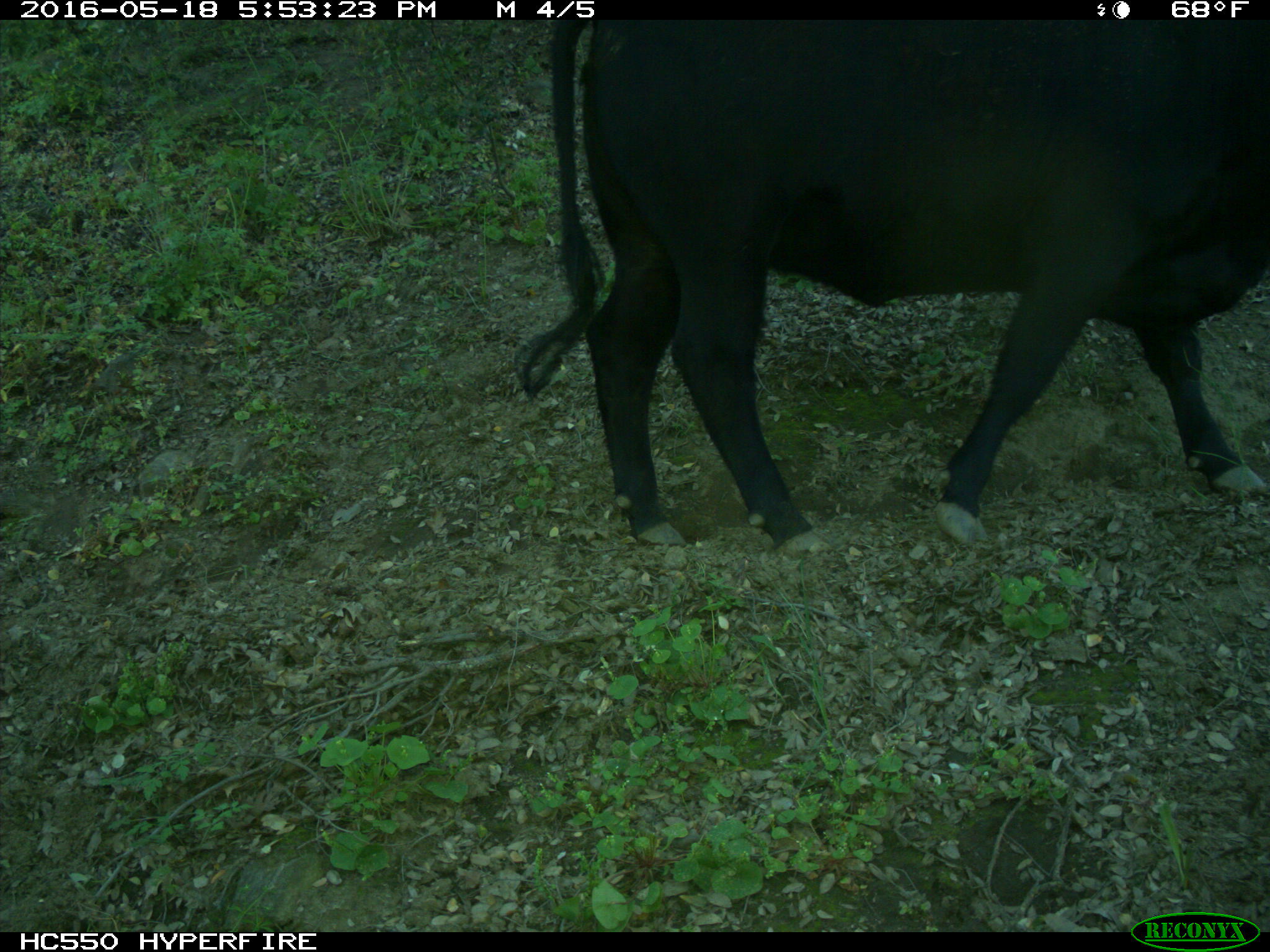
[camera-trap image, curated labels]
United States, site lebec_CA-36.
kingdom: Animalia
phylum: Chordata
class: Mammalia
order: Artiodactyla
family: Bovidae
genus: Bos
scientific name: Bos taurus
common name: domestic cow